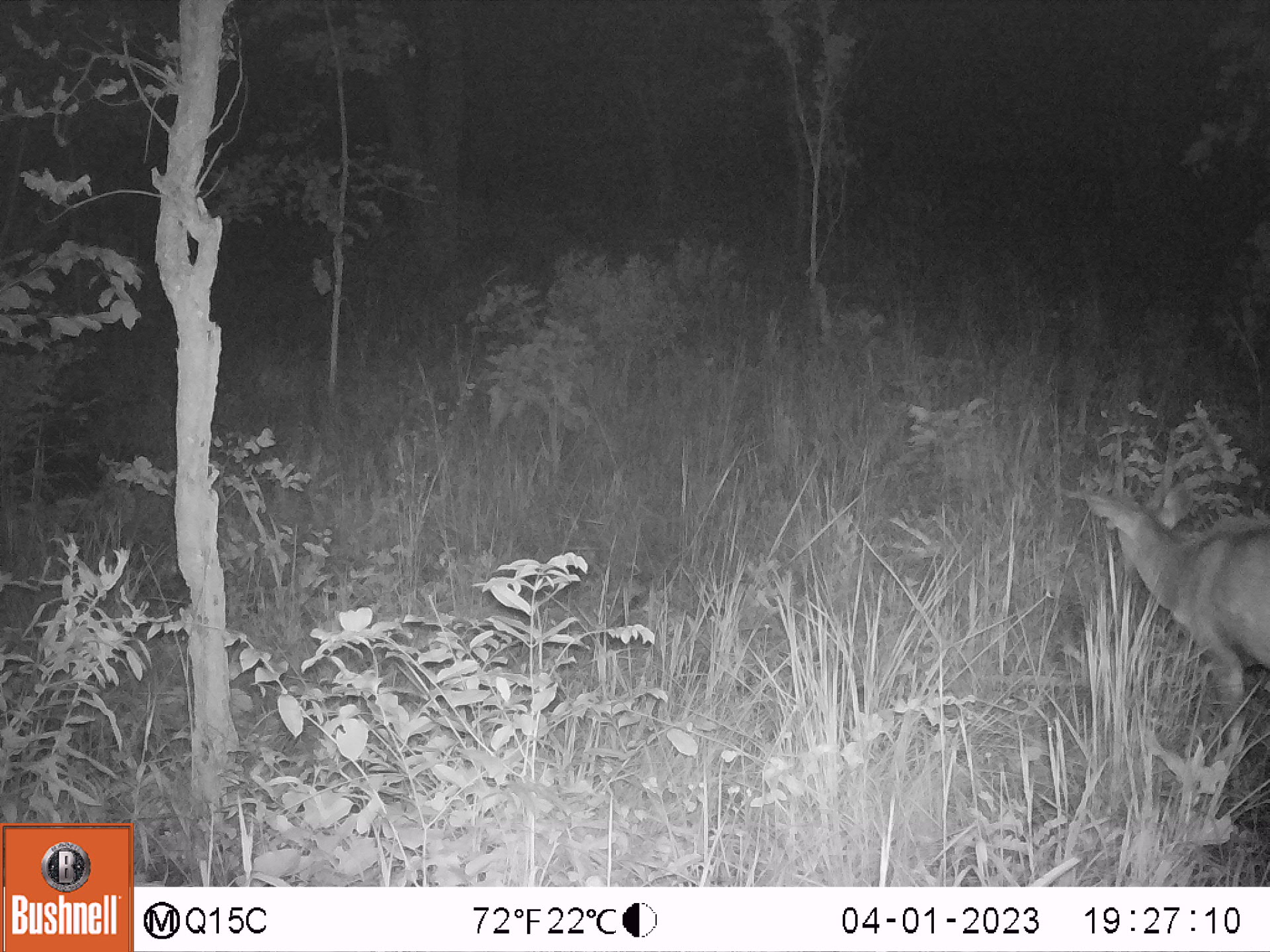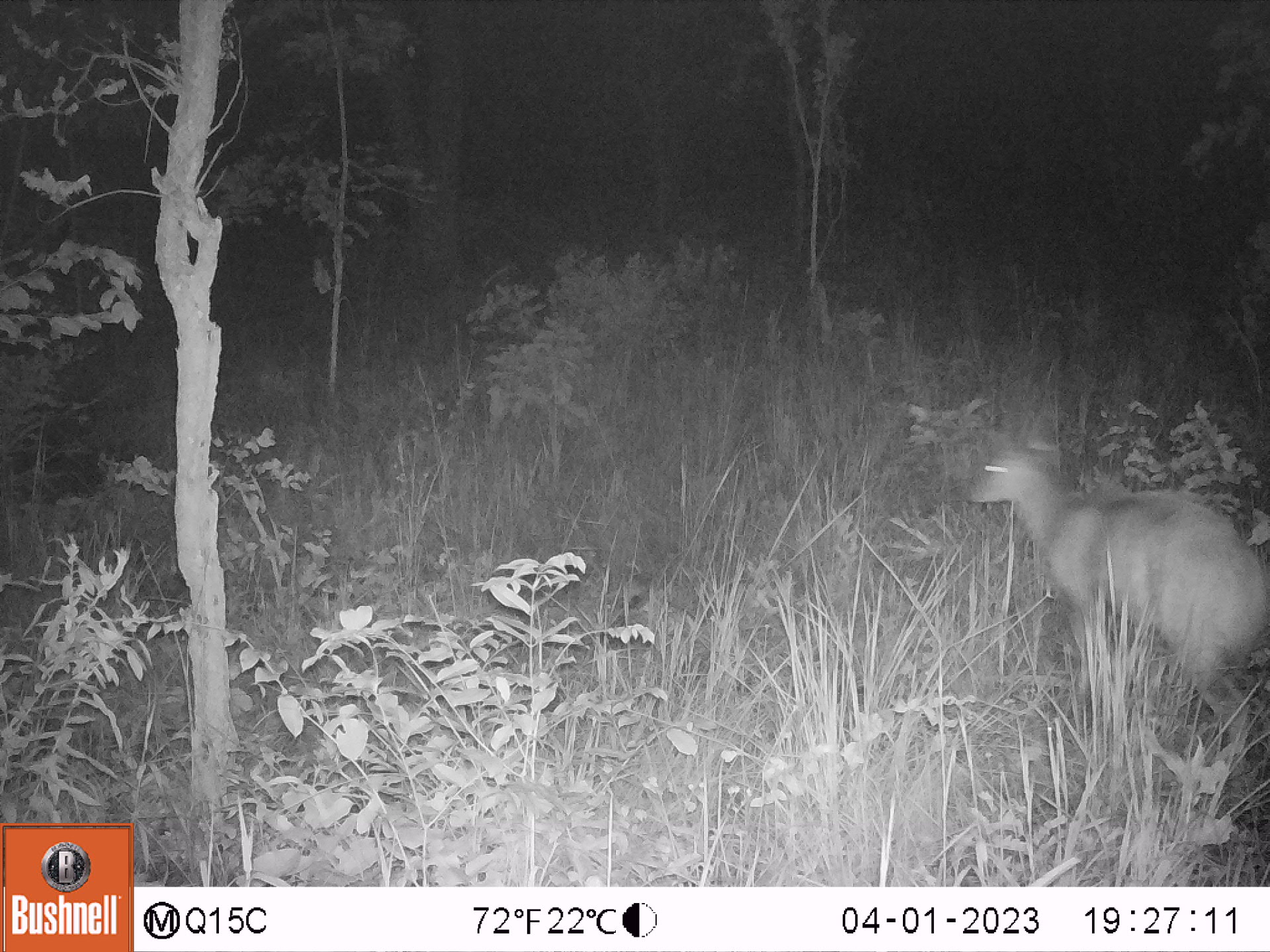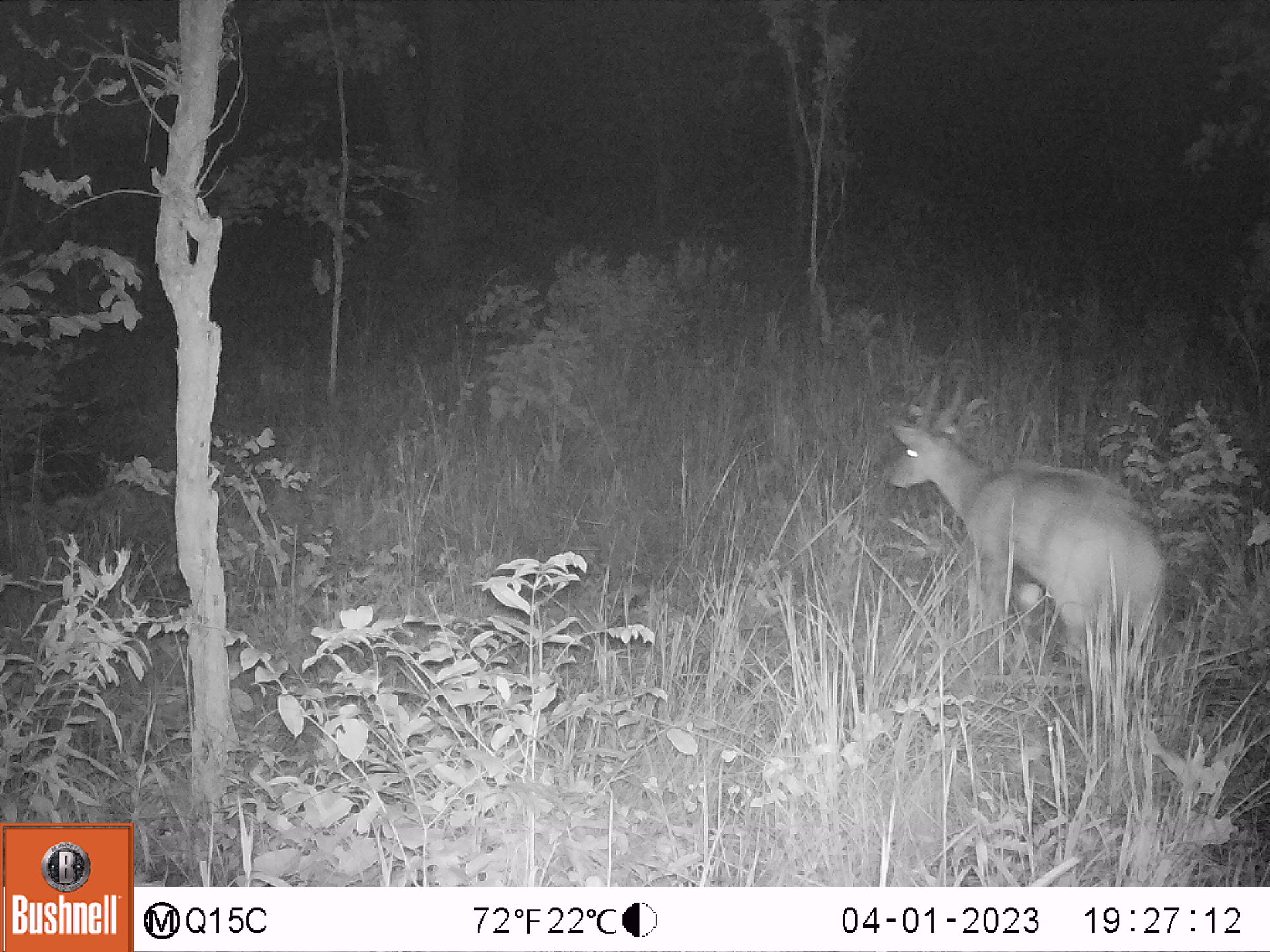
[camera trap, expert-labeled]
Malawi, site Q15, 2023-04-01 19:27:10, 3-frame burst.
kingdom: Animalia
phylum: Chordata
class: Mammalia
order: Artiodactyla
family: Bovidae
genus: Tragelaphus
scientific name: Tragelaphus sylvaticus sylvaticus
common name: cape bushbuck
Cape bushbuck (Tragelaphus sylvaticus sylvaticus), count 1.